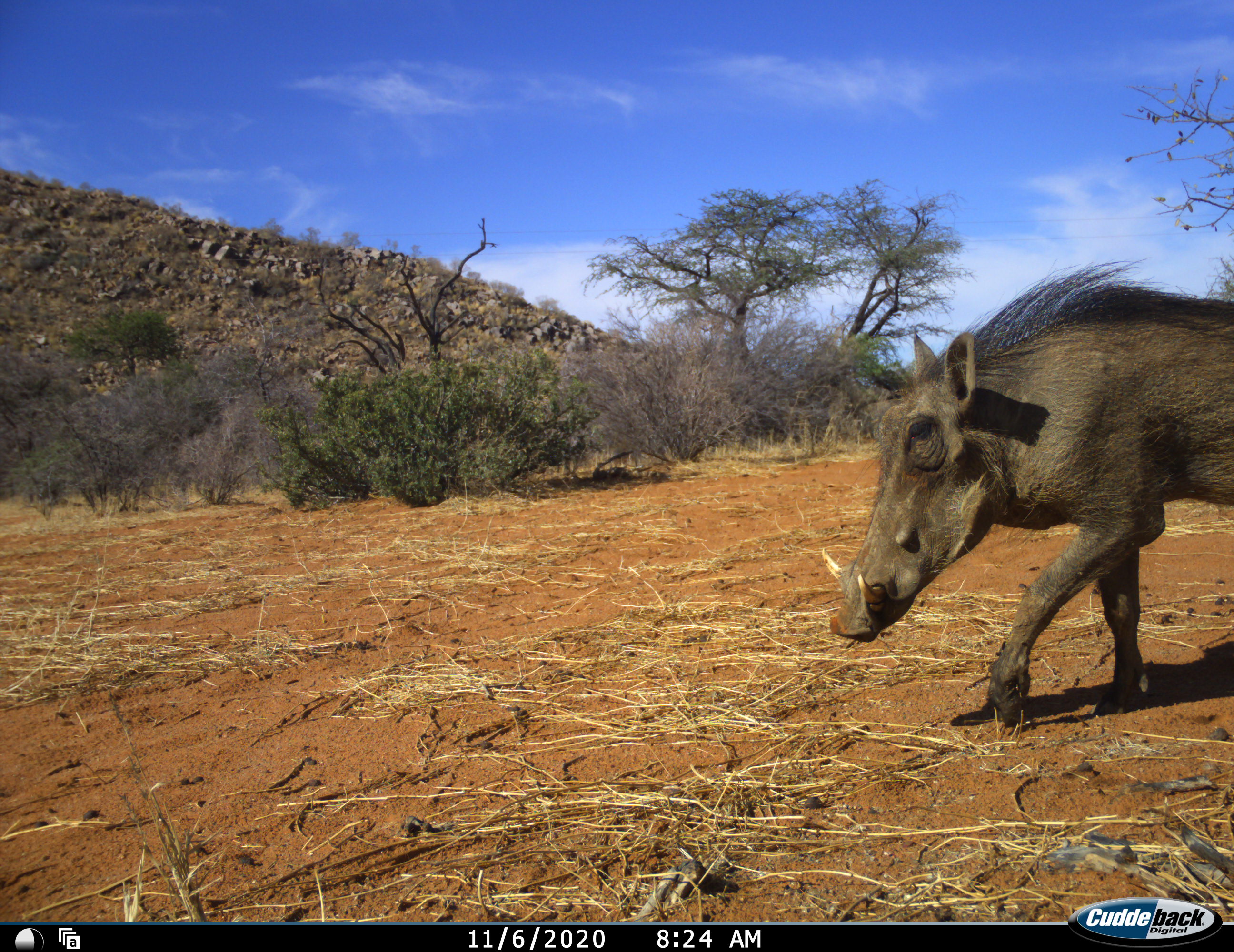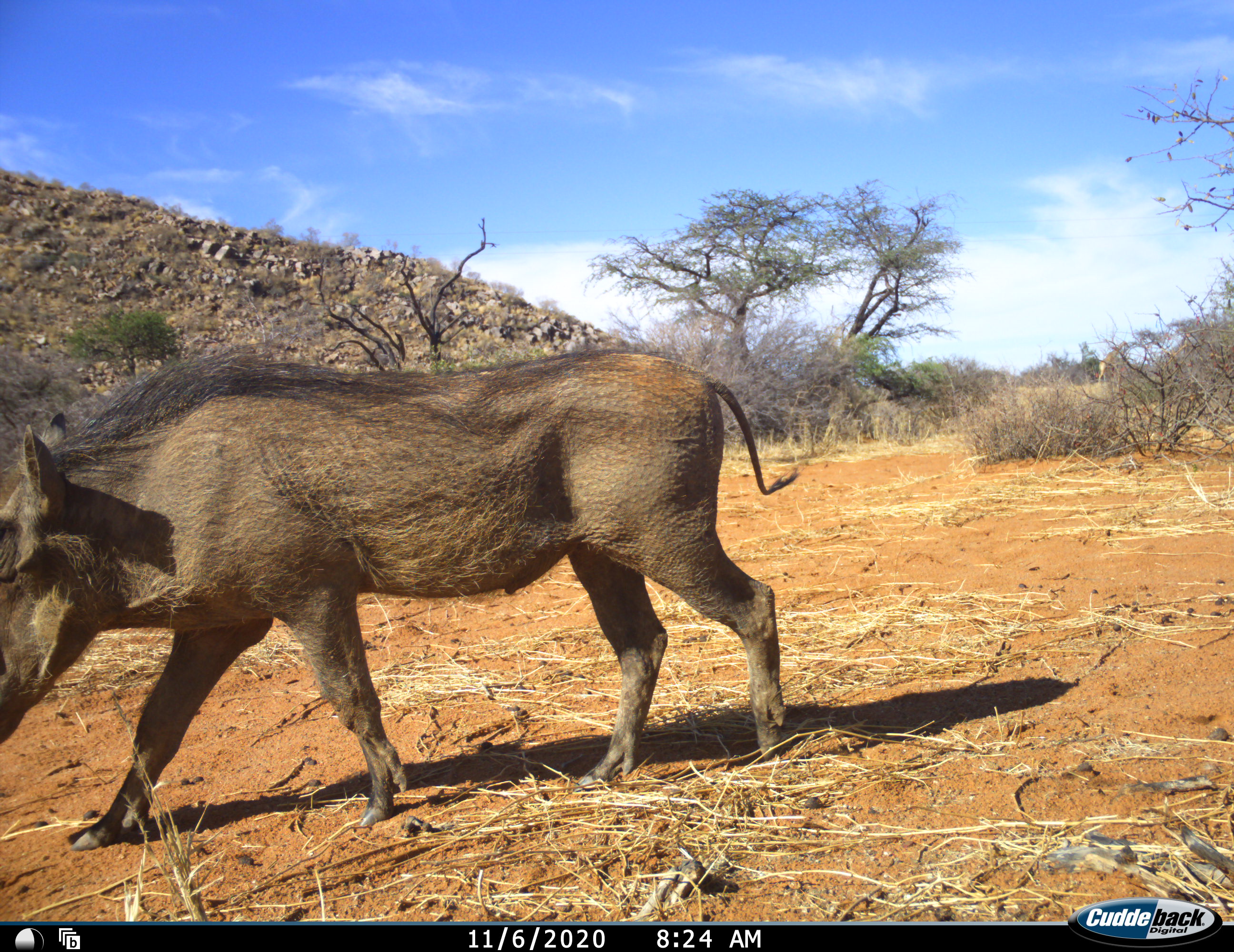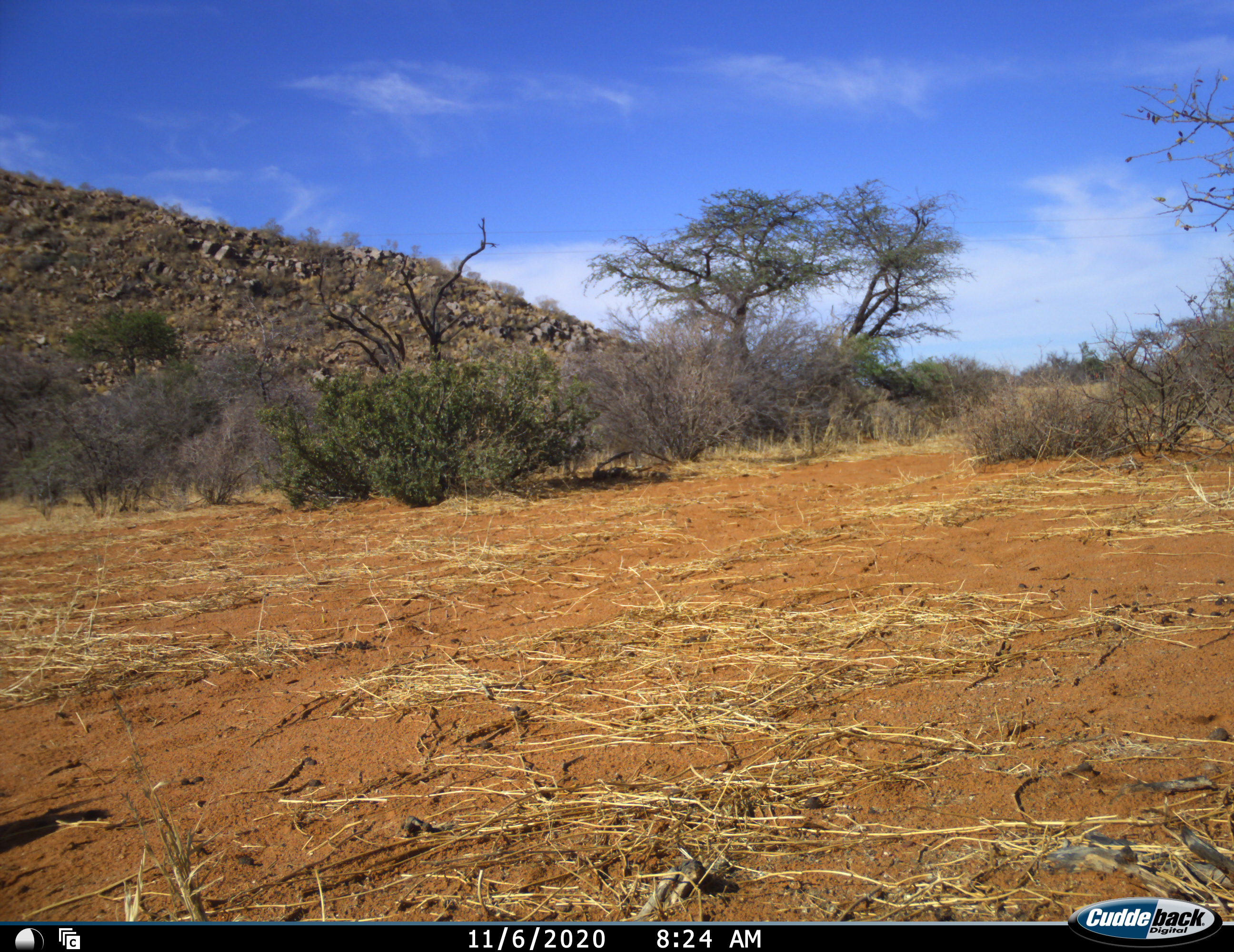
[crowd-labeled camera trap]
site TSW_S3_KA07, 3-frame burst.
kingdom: Animalia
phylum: Chordata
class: Mammalia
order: Artiodactyla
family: Suidae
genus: Phacochoerus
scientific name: Phacochoerus africanus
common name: warthog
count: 1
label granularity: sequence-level